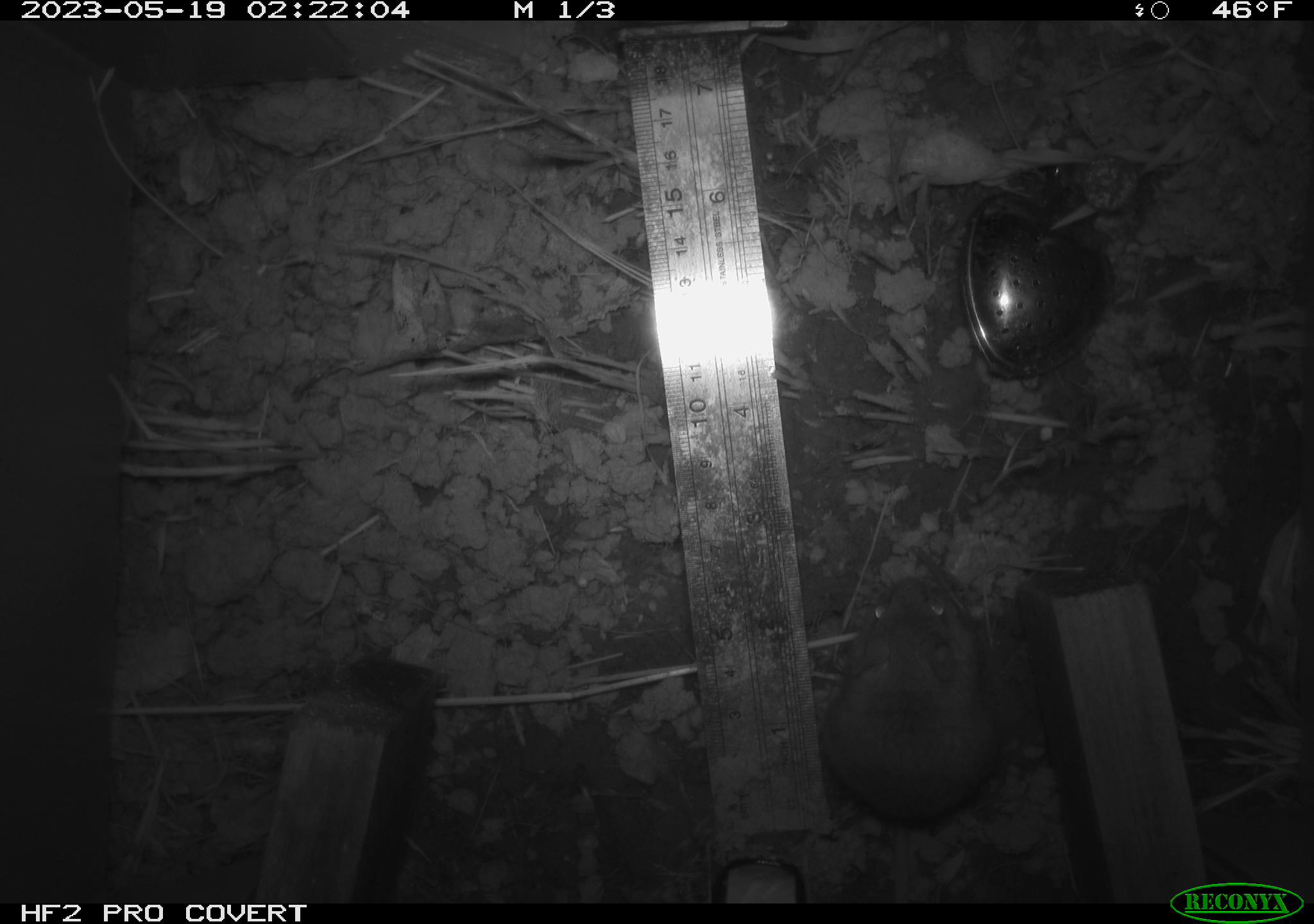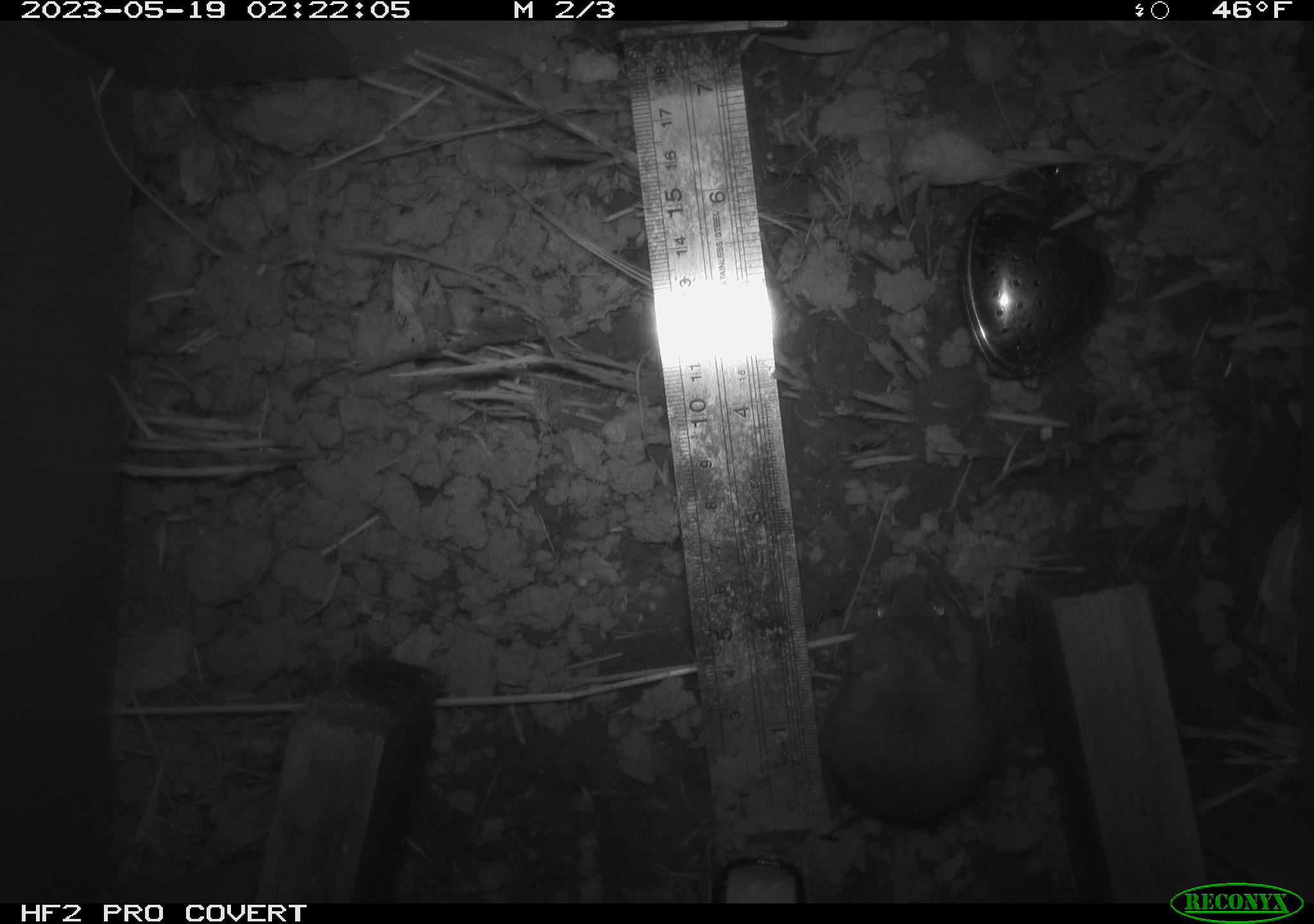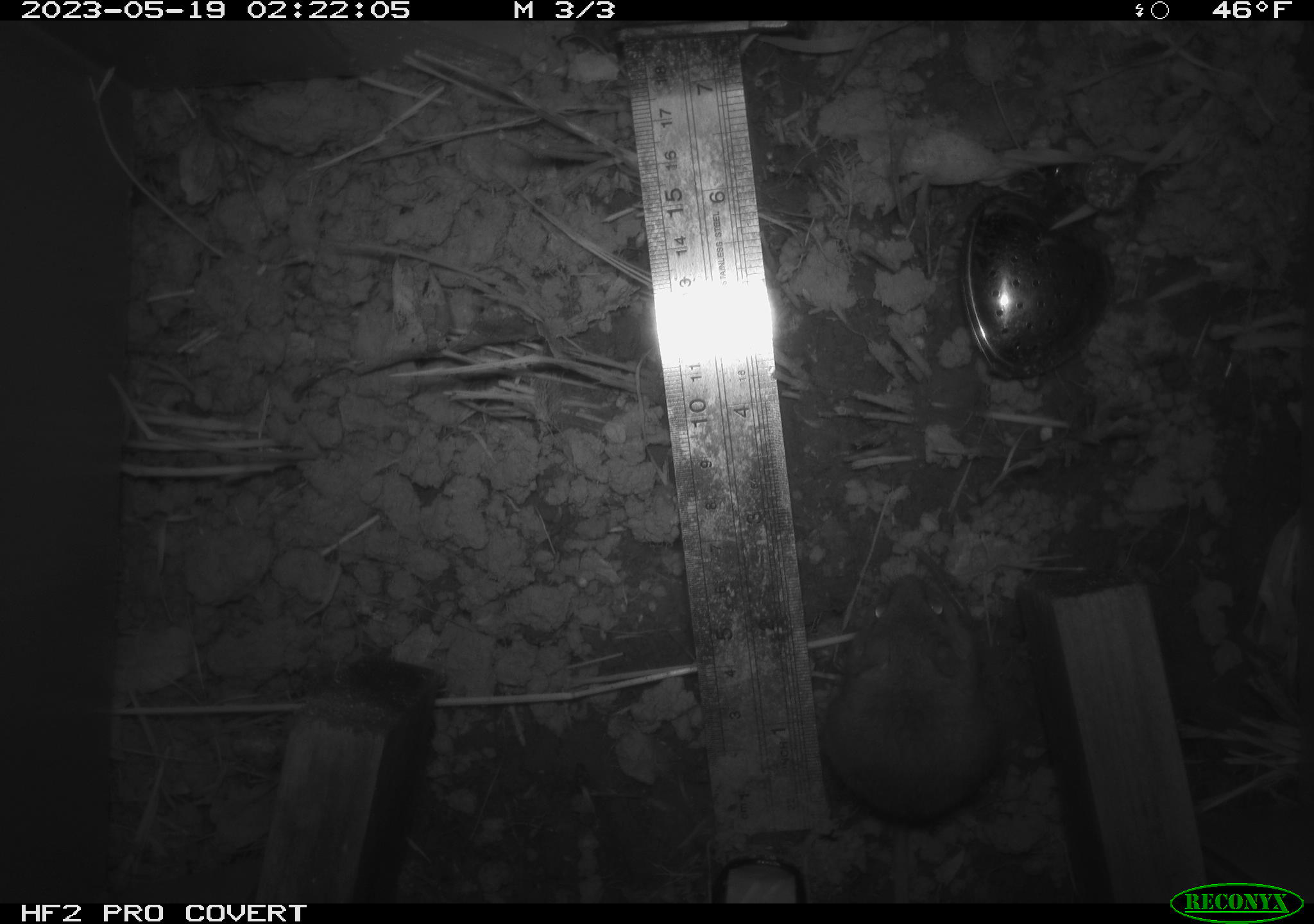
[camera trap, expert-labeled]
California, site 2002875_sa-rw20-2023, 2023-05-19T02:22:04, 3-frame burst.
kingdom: Animalia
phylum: Chordata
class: Mammalia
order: Rodentia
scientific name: Rodentia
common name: mouse species